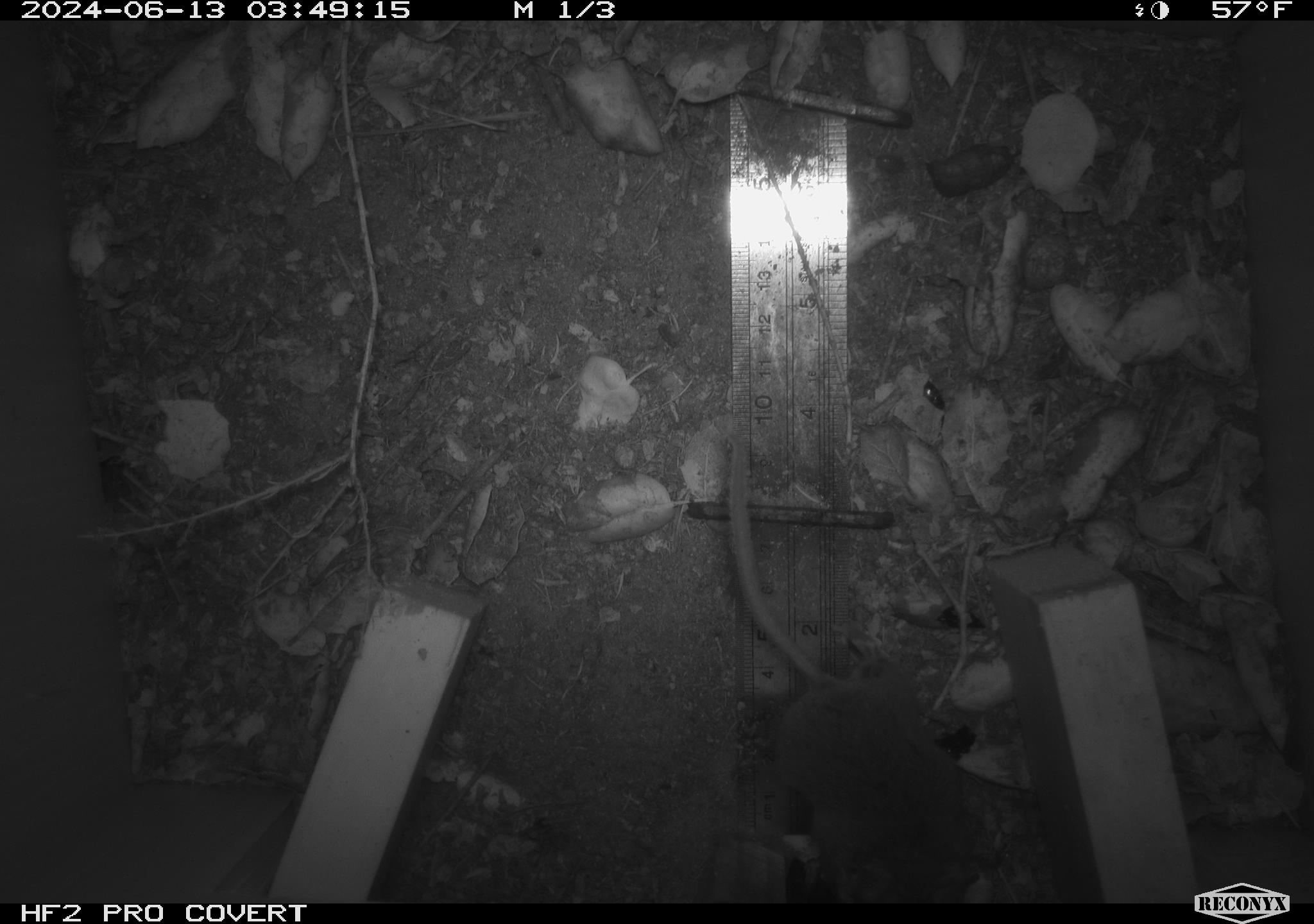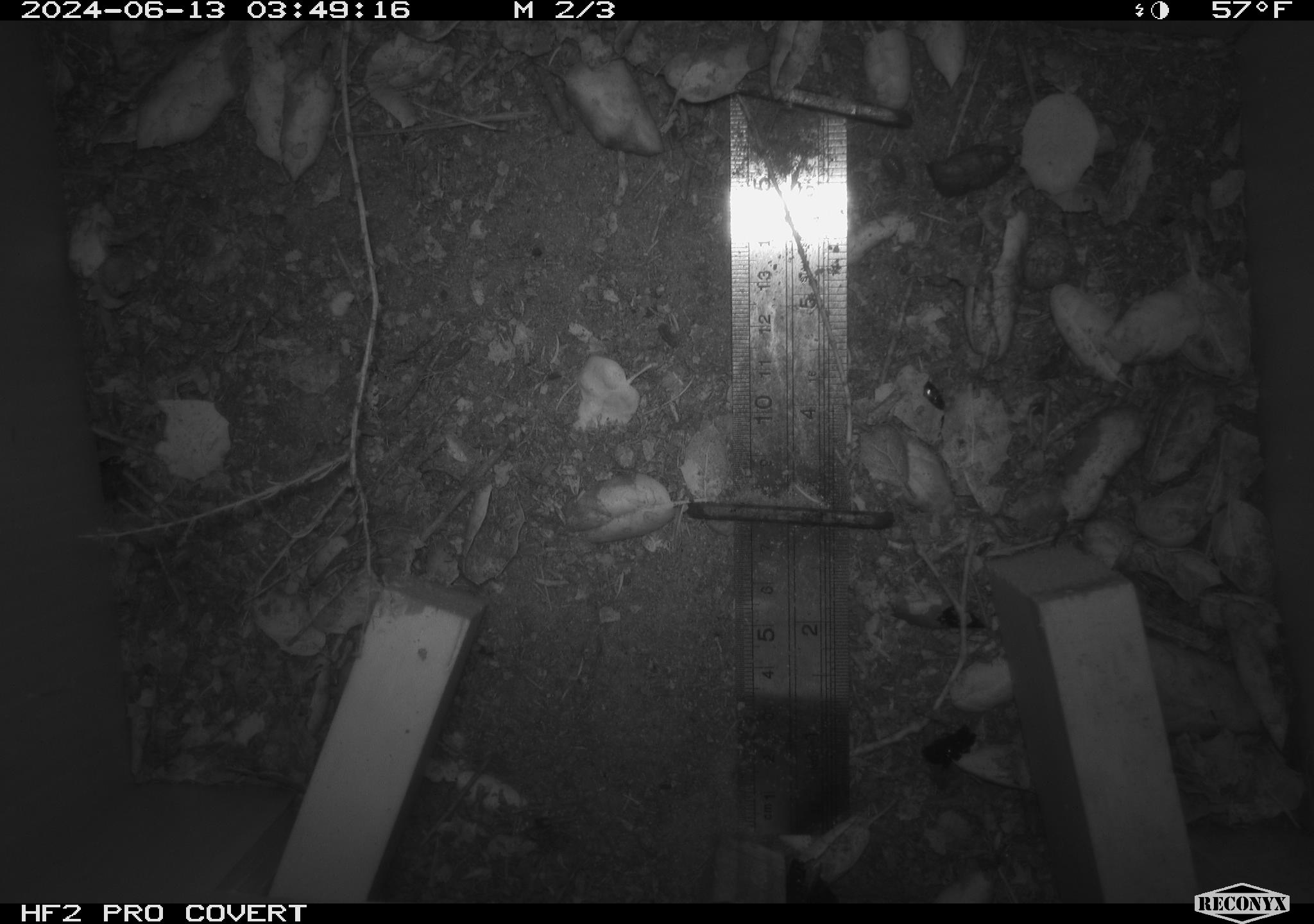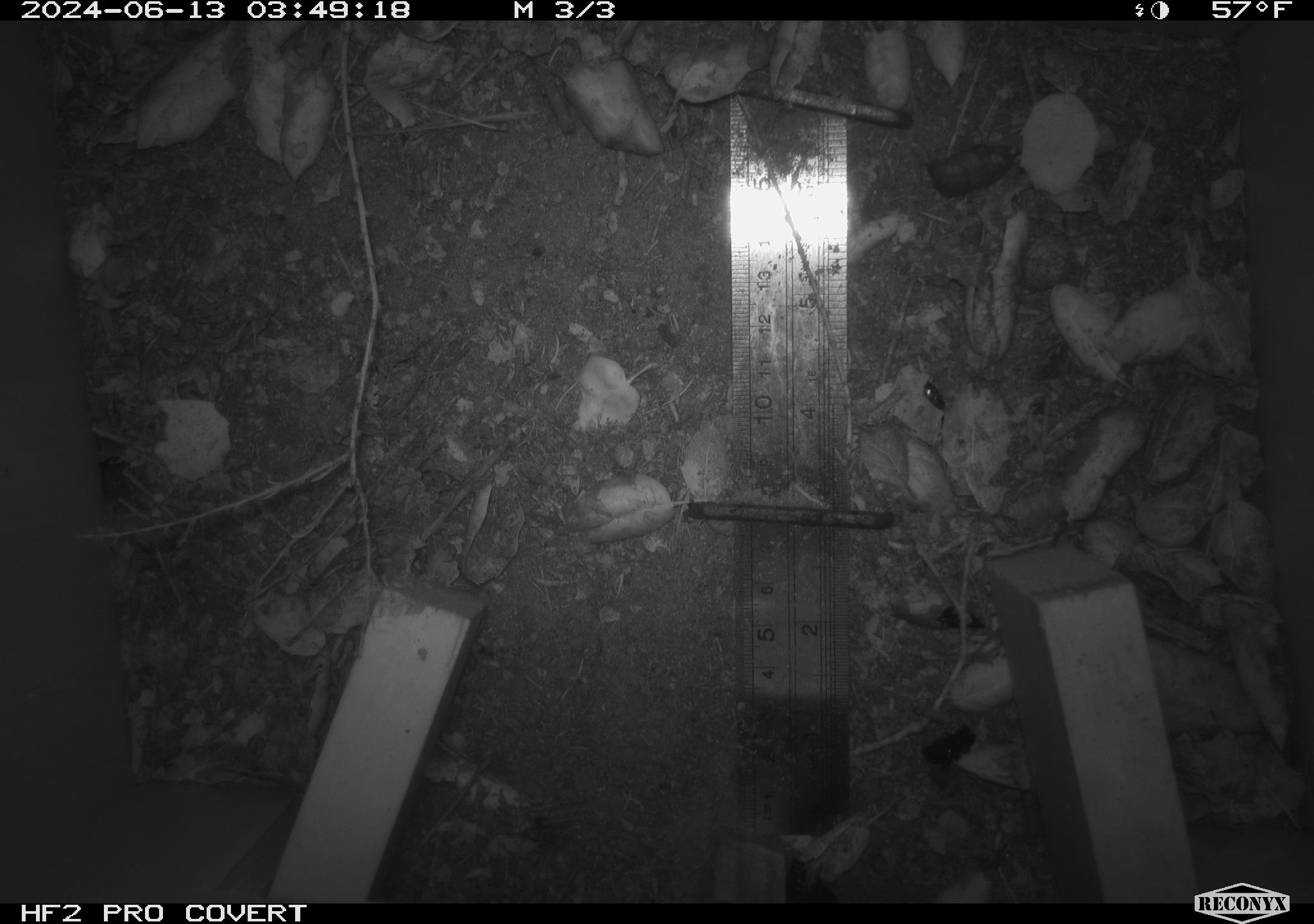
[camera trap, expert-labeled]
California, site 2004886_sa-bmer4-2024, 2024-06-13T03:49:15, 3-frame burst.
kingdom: Animalia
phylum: Chordata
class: Mammalia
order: Rodentia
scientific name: Rodentia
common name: woodrat or rat or mouse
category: woodrat or rat or mouse species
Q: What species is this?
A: Woodrat or rat or mouse species (woodrat or rat or mouse) (Rodentia).